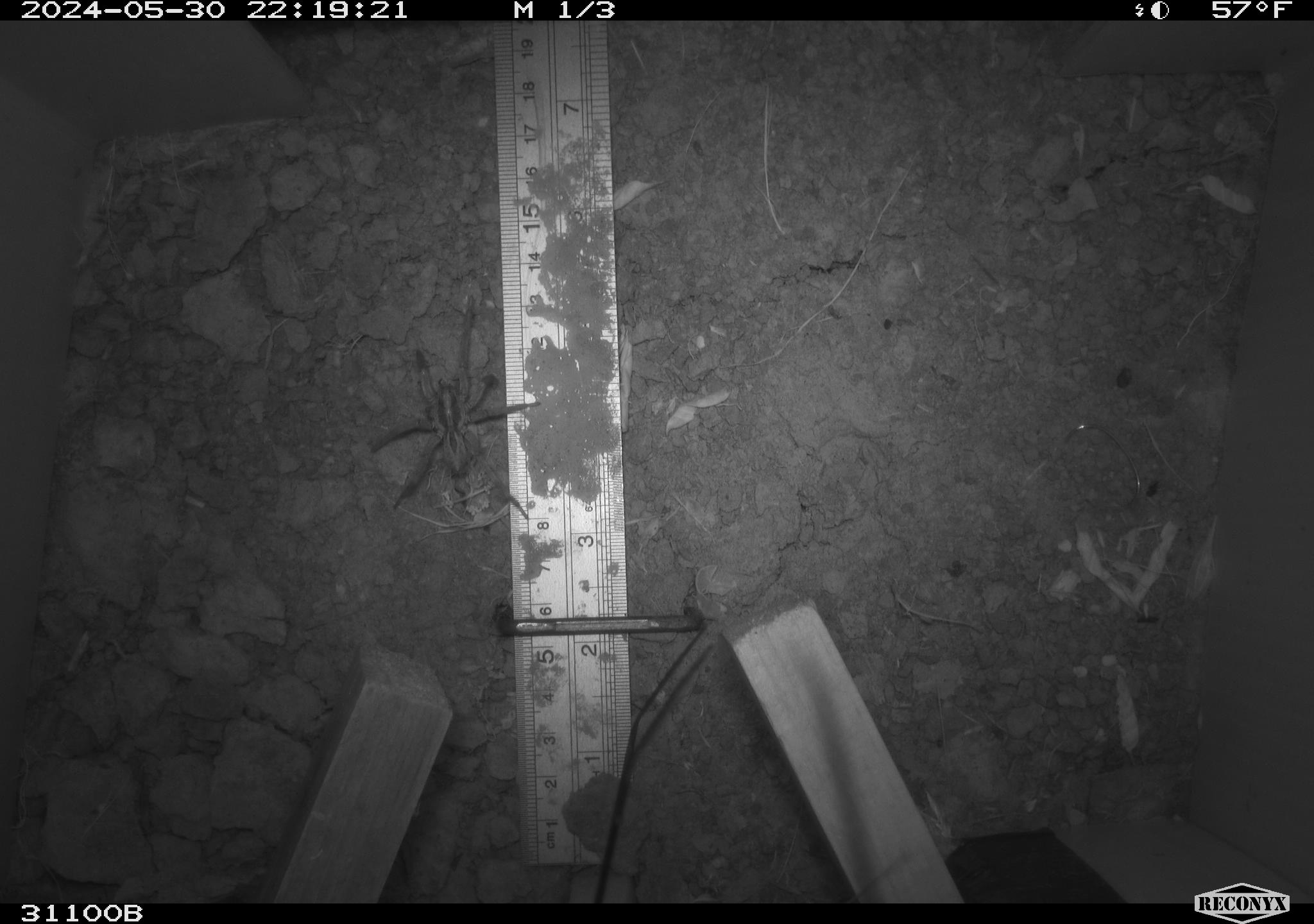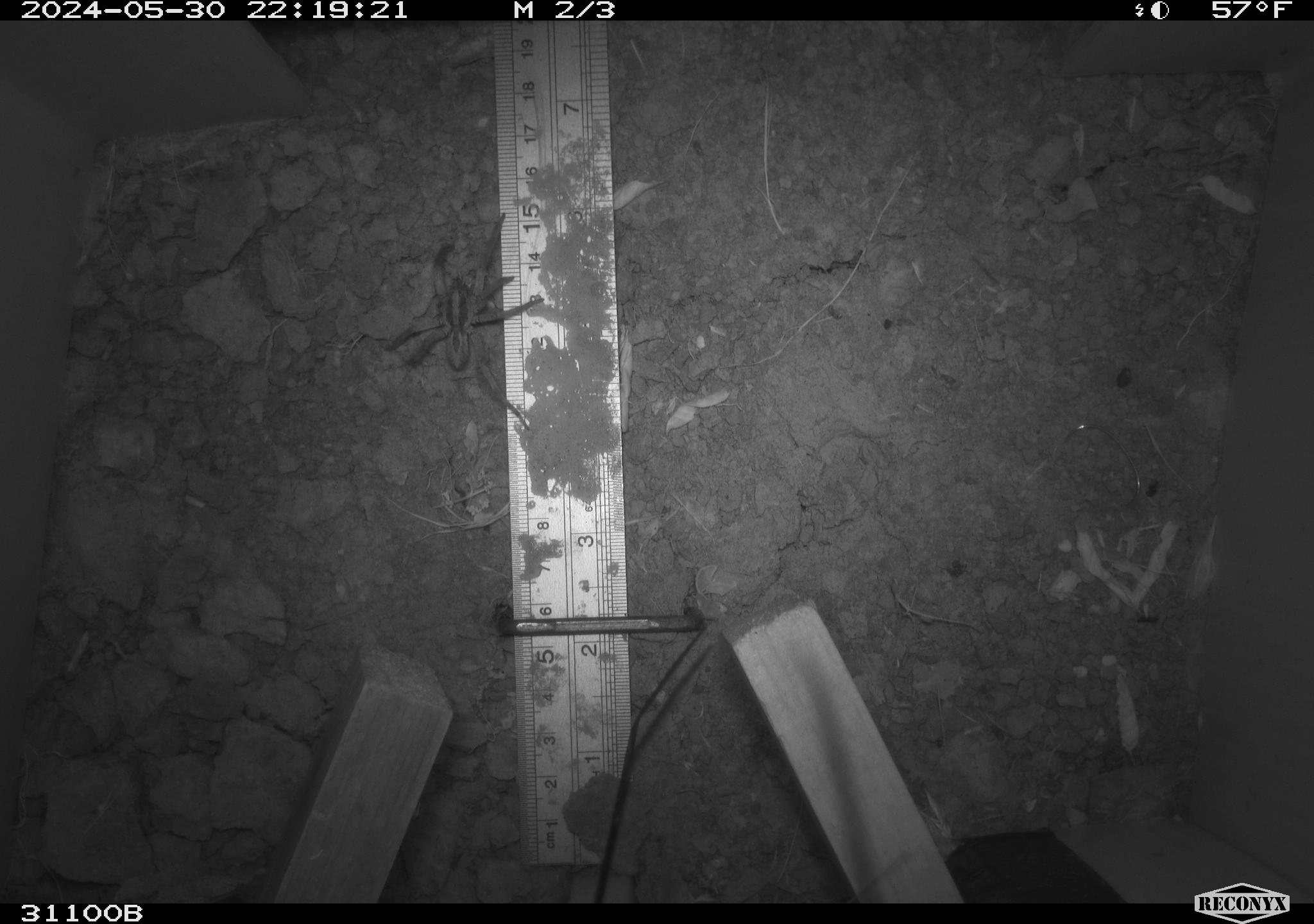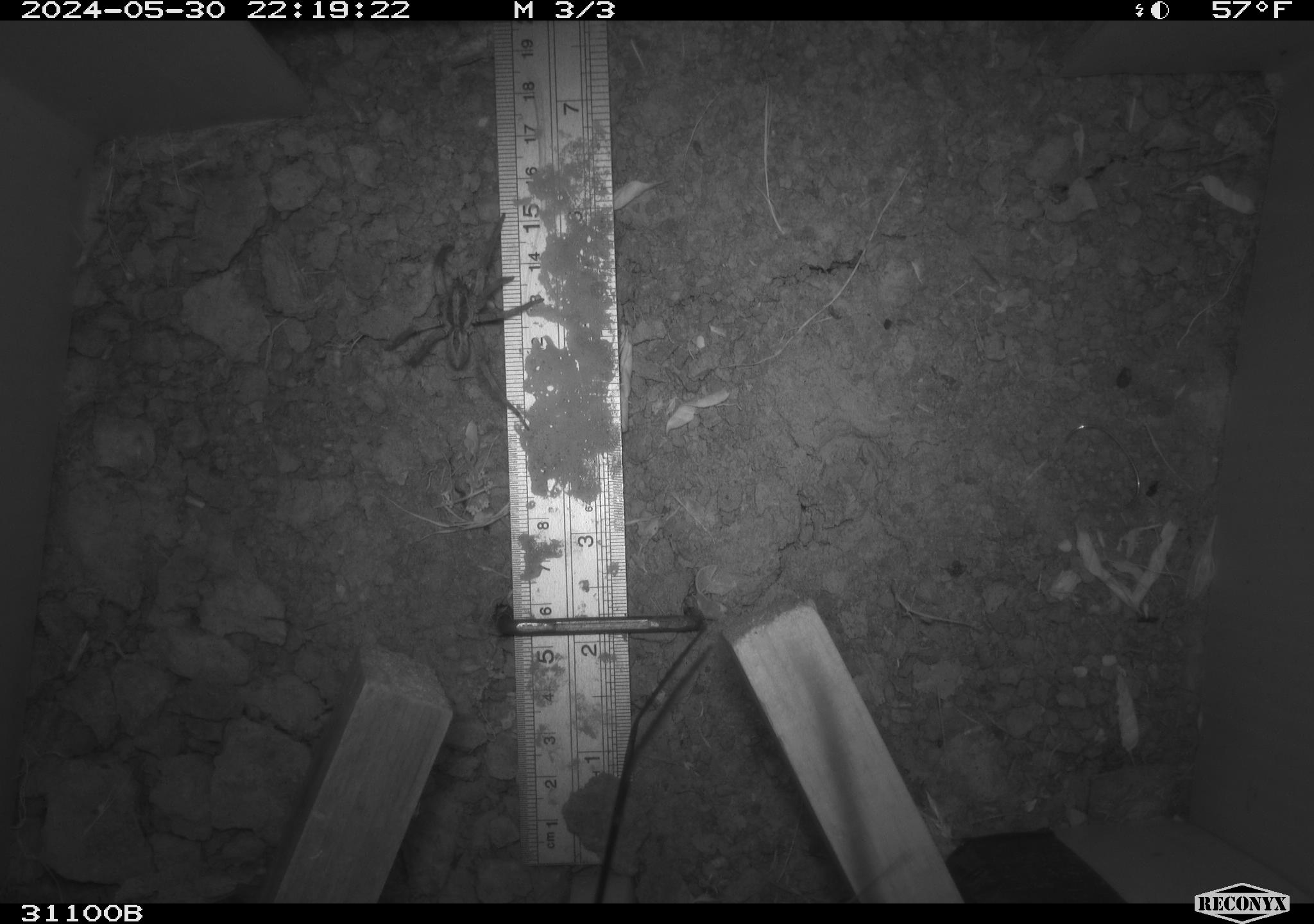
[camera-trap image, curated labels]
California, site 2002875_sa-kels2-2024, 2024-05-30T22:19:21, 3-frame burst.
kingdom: Animalia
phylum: Arthropoda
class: Arachnida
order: Araneae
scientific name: Araneae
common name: spider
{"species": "spider (Araneae)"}